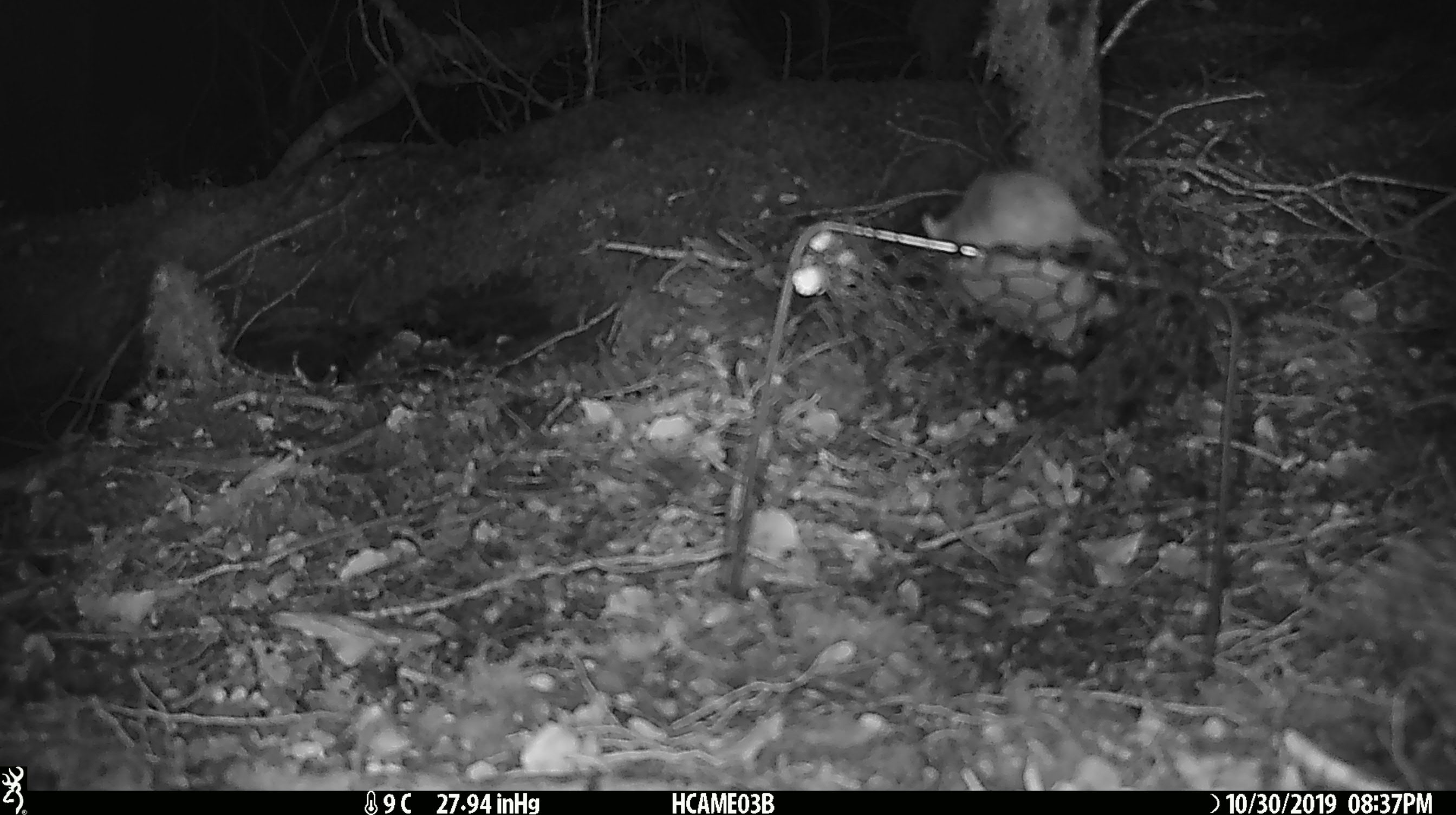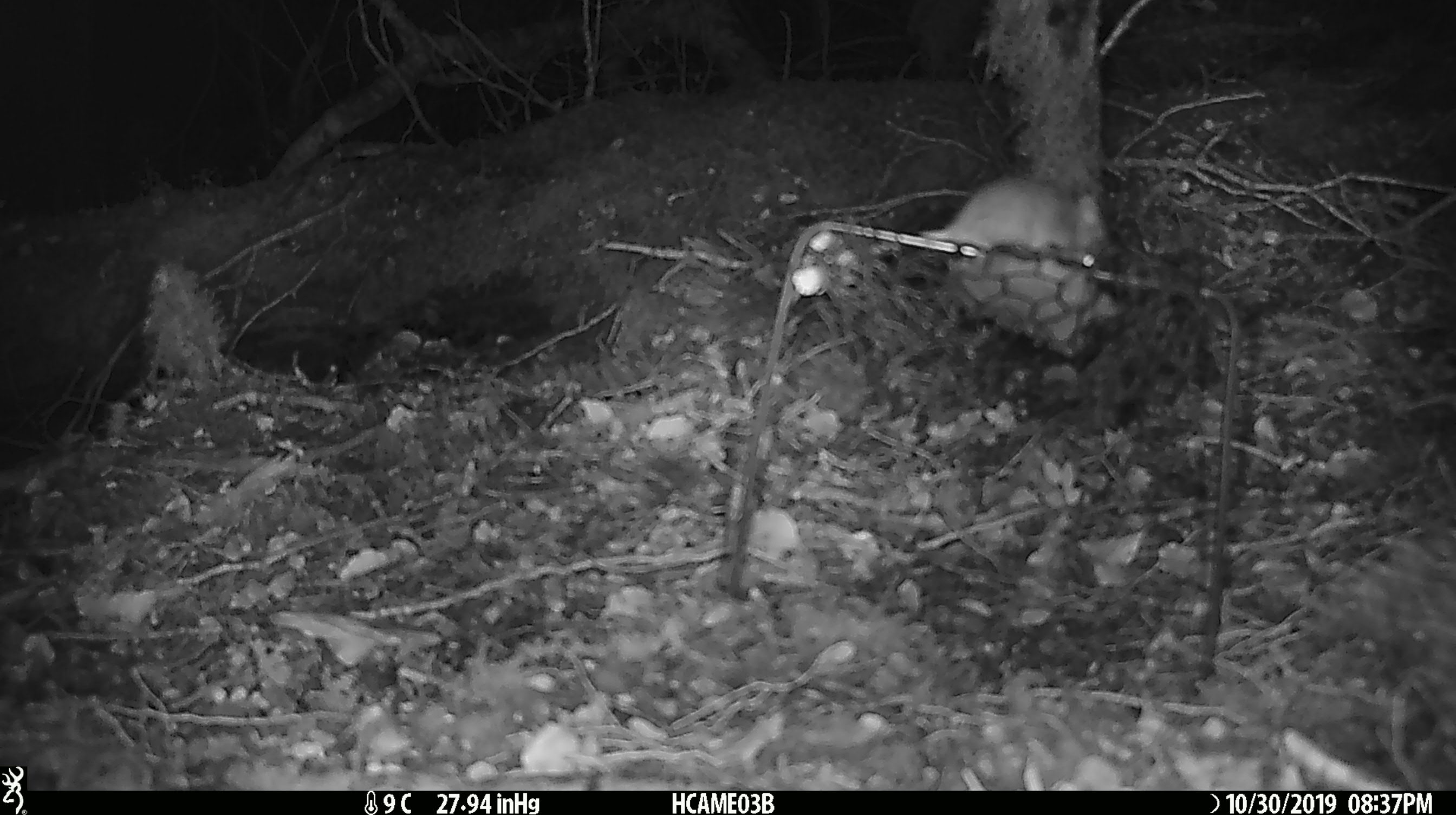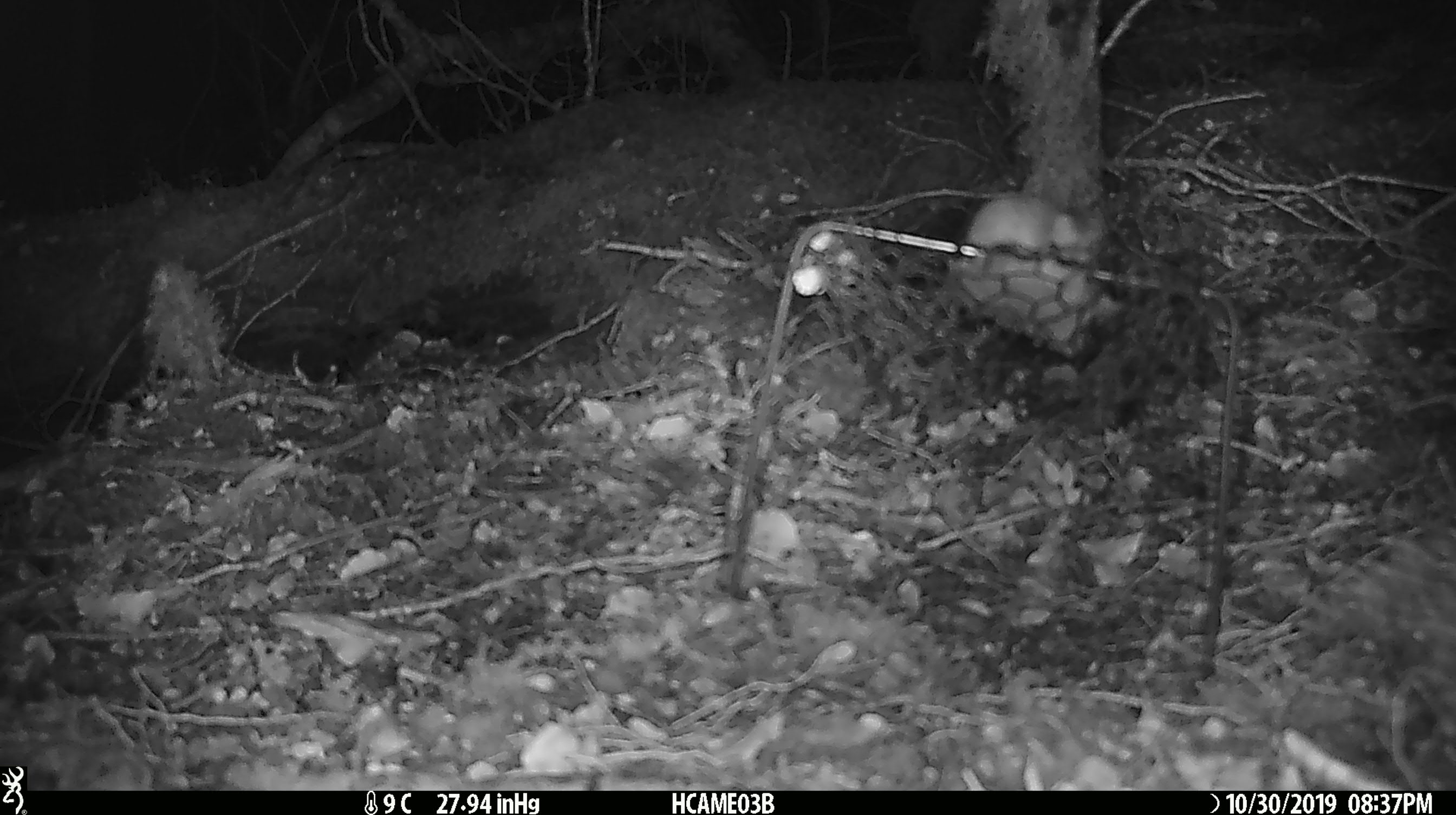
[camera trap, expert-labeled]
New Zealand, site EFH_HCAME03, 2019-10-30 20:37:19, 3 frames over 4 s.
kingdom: Animalia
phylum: Chordata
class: Mammalia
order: Rodentia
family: Muridae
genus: Mus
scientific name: Mus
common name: mouse